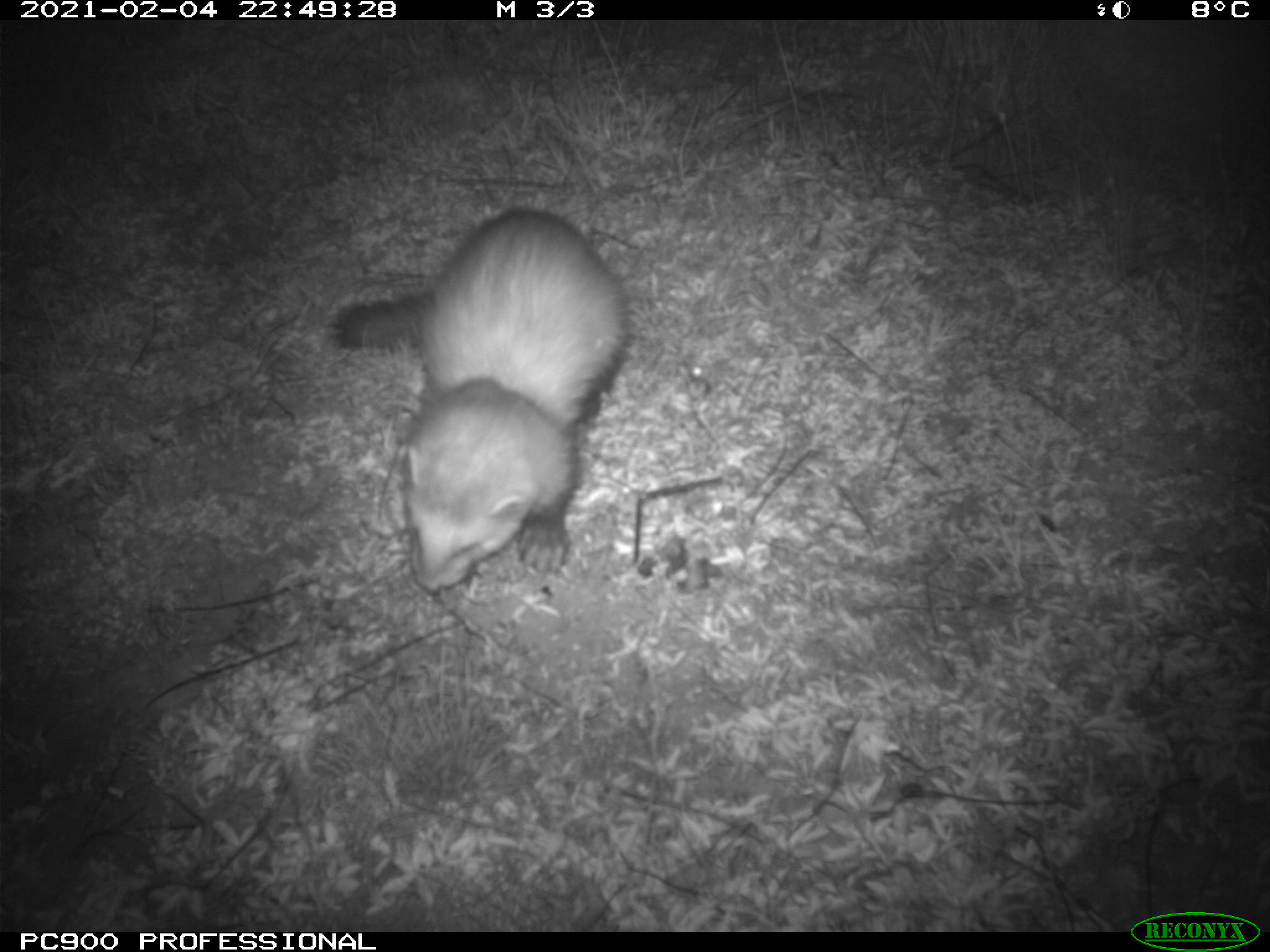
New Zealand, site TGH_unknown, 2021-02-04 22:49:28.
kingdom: Animalia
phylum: Chordata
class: Mammalia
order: Carnivora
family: Mustelidae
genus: Mustela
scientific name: Mustela furo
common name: ferret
Ferret (Mustela furo).